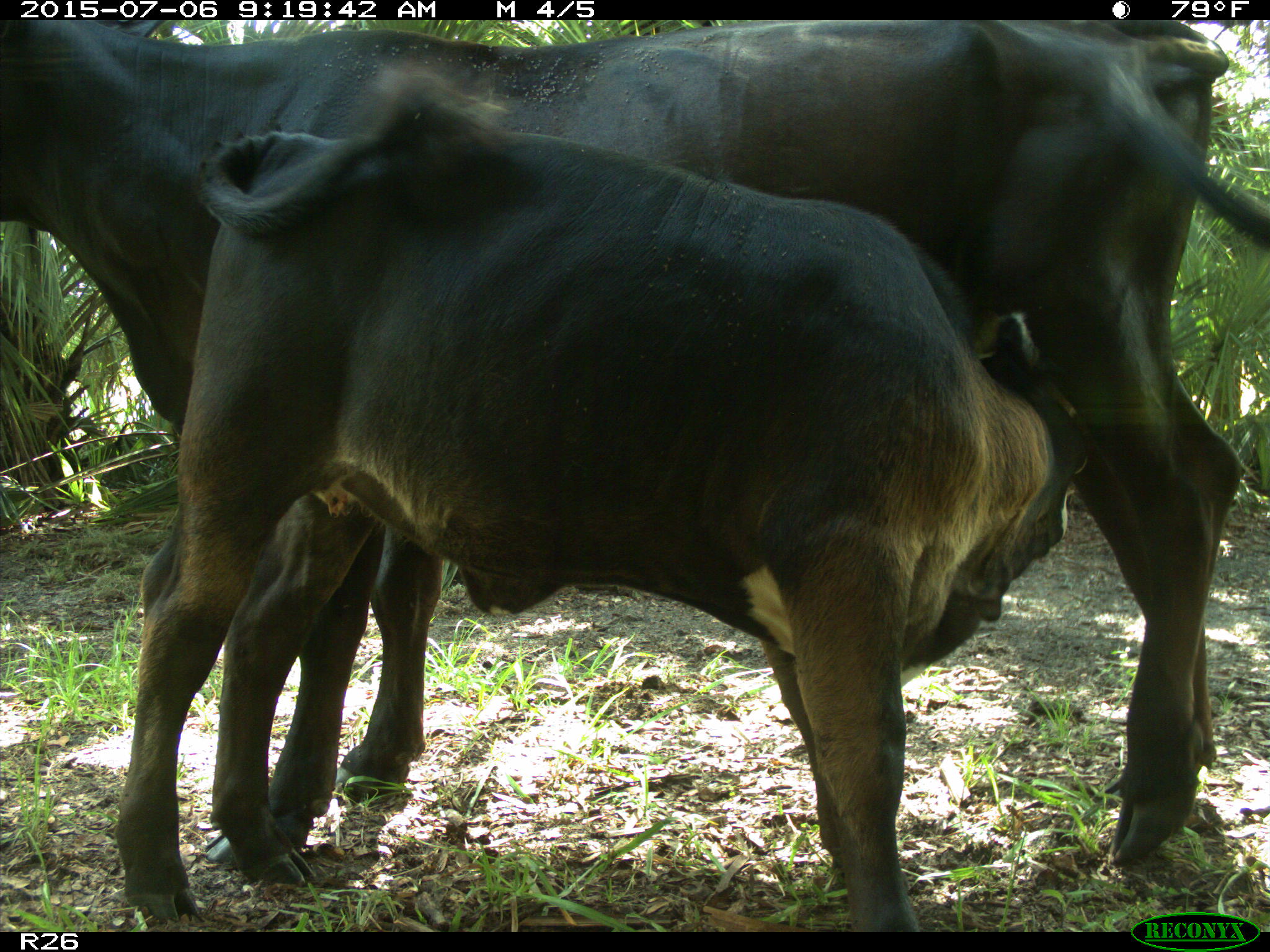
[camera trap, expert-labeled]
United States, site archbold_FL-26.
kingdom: Animalia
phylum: Chordata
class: Mammalia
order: Artiodactyla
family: Bovidae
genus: Bos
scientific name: Bos taurus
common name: domestic cow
Bos taurus (domestic cow).